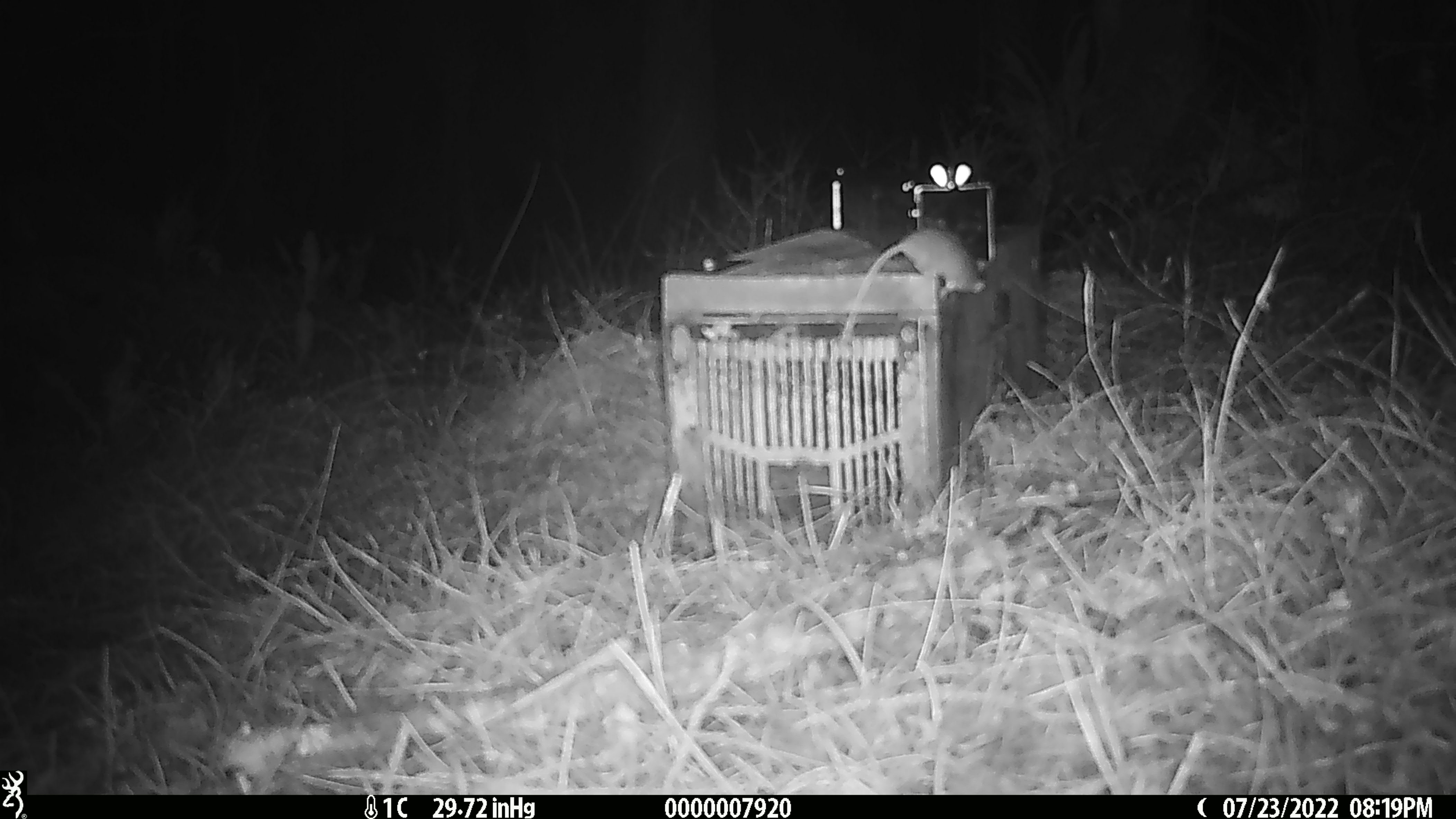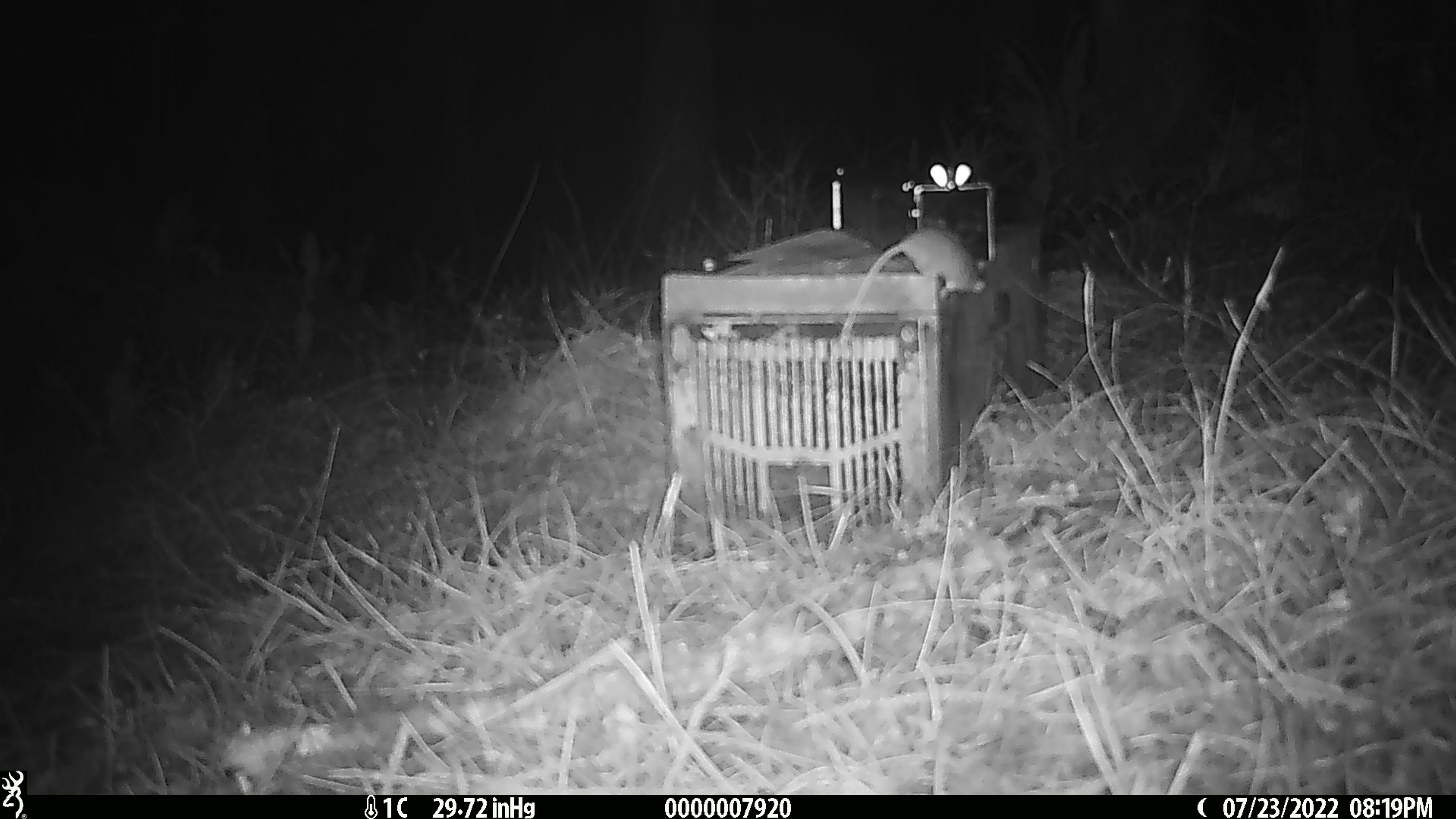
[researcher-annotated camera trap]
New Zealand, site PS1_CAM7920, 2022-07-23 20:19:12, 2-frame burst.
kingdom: Animalia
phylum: Chordata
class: Mammalia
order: Rodentia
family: Muridae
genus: Mus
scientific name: Mus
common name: mouse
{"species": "mouse (Mus)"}